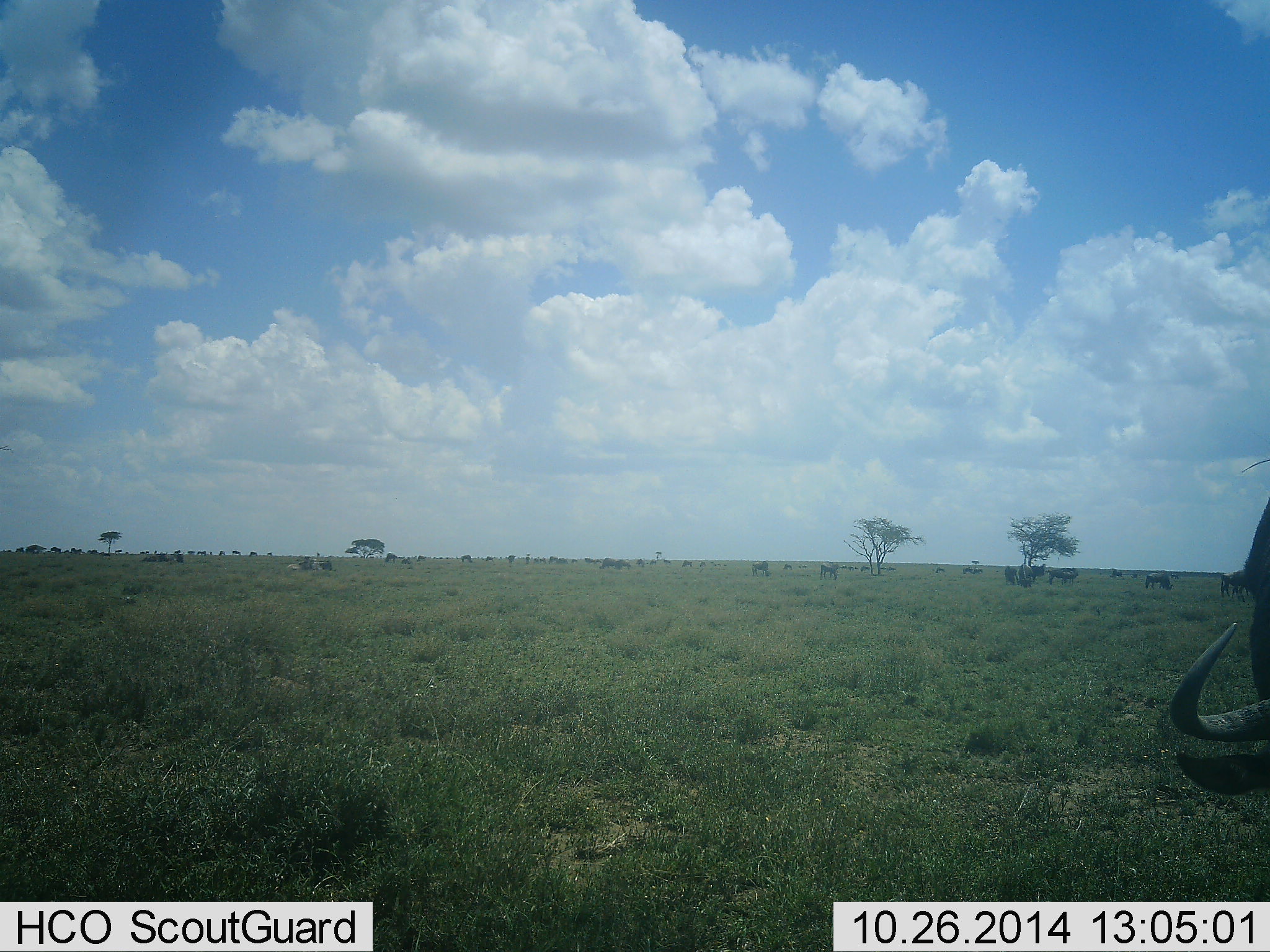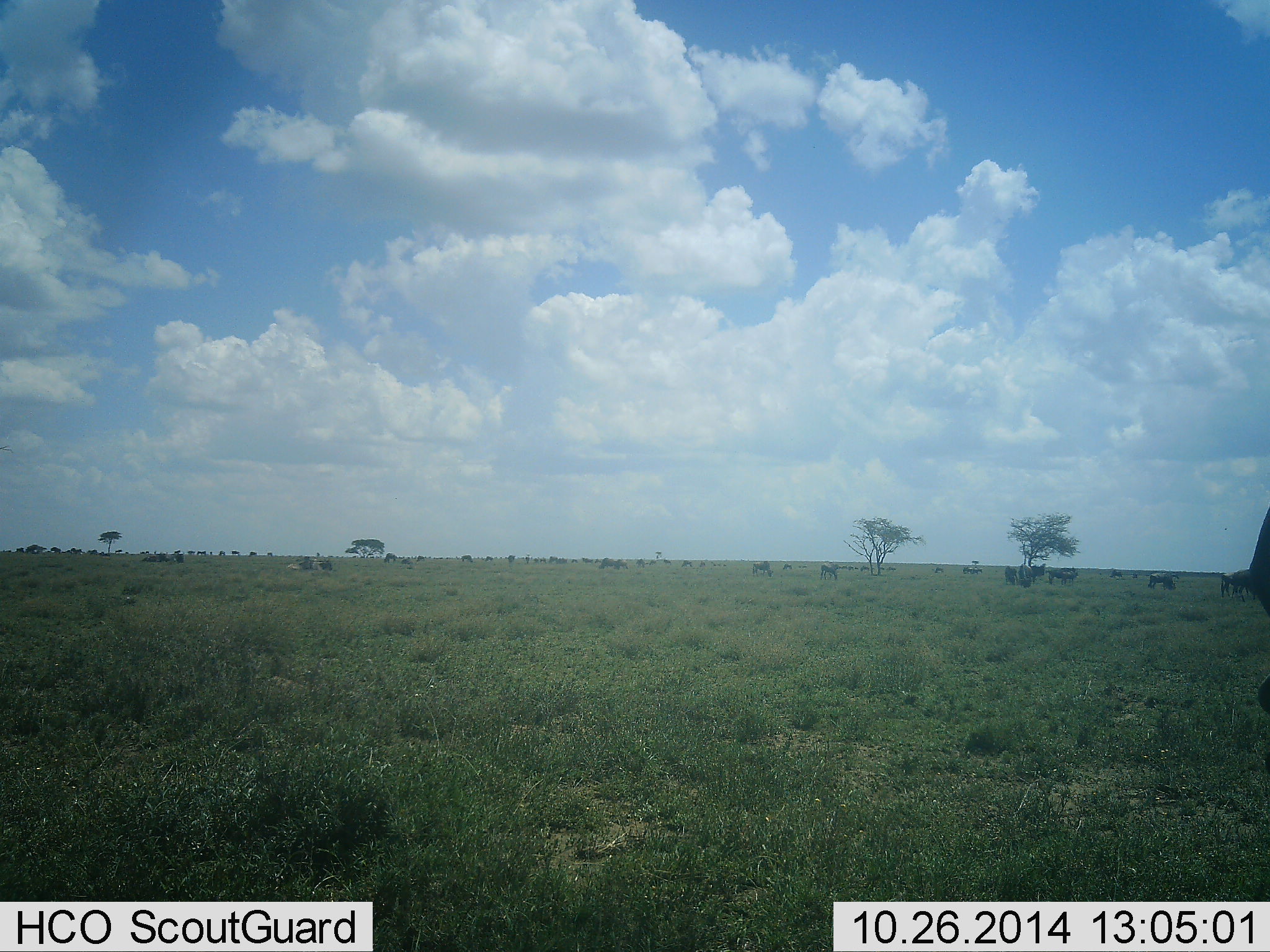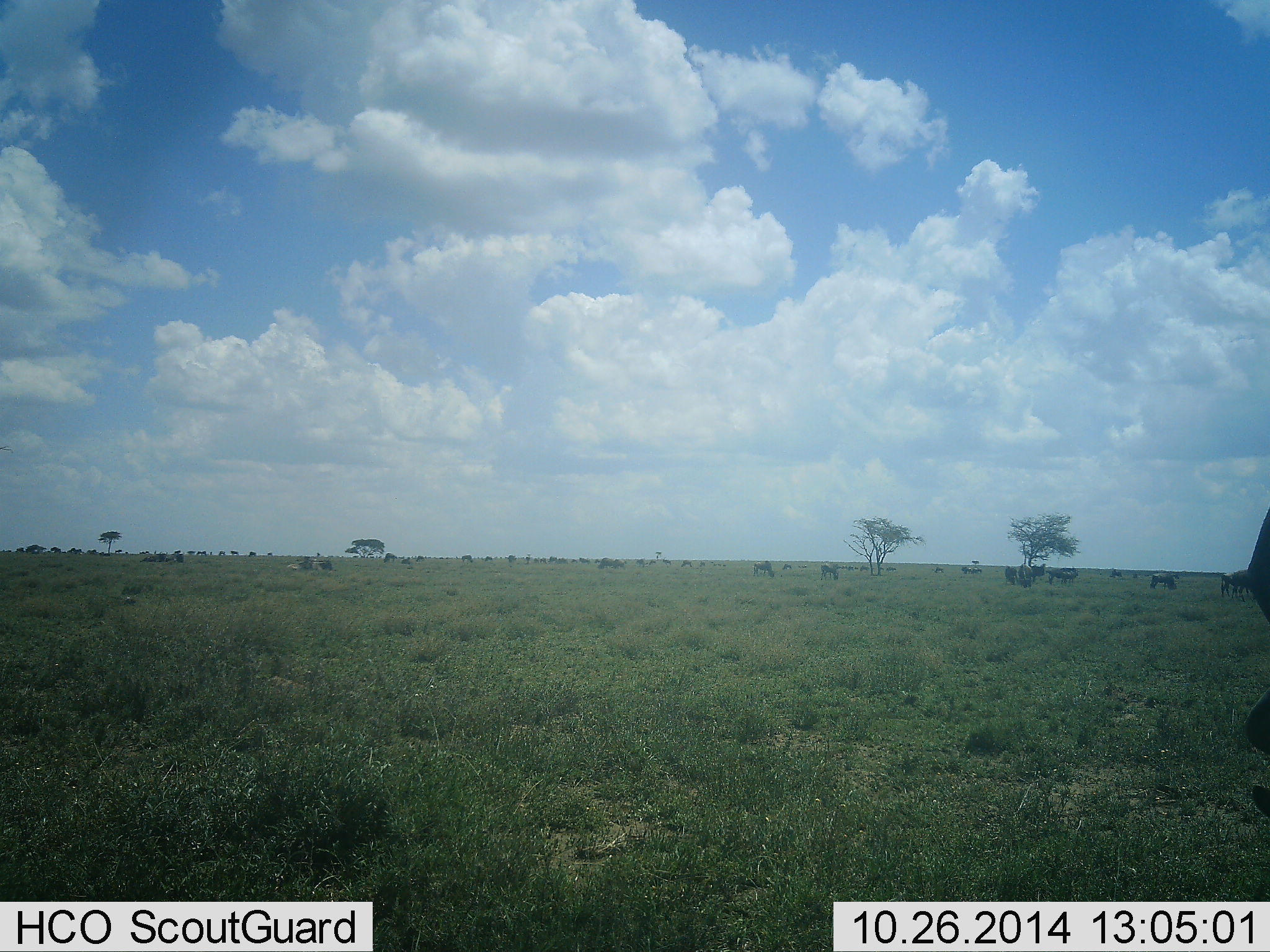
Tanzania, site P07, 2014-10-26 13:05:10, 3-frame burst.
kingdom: Animalia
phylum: Chordata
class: Mammalia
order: Artiodactyla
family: Bovidae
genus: Connochaetes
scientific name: Connochaetes taurinus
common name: blue wildebeest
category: wildebeest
Wildebeest (blue wildebeest) (Connochaetes taurinus), count 11-50. Behavior (volunteer vote fractions): standing 55%, resting 9%, moving 18%, interacting 0%. Young present (vote fraction): 0%. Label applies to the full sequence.